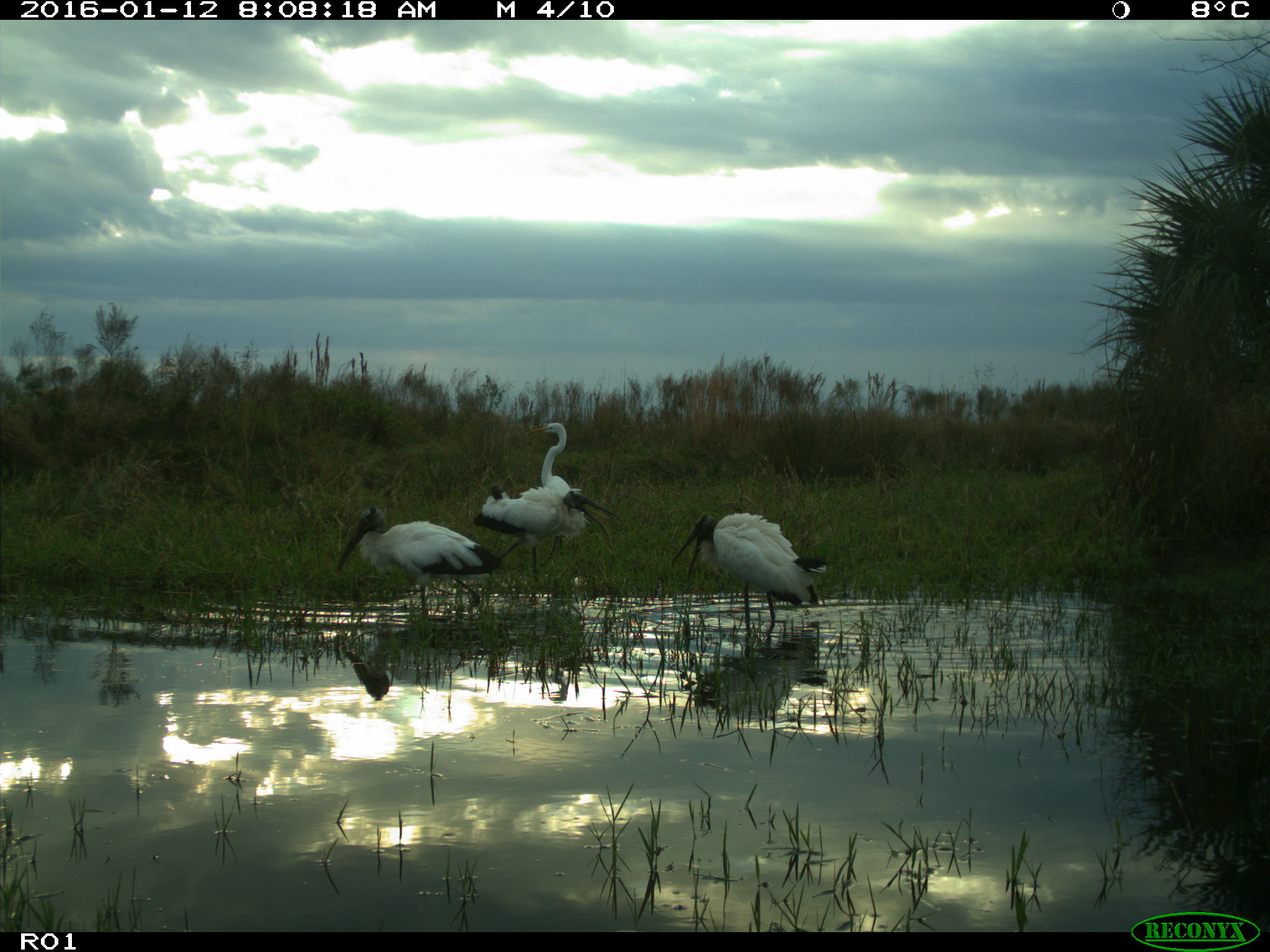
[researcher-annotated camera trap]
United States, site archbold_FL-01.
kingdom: Animalia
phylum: Chordata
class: Aves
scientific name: Aves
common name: birds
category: unidentified bird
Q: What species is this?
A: Unidentified bird (birds) (Aves).